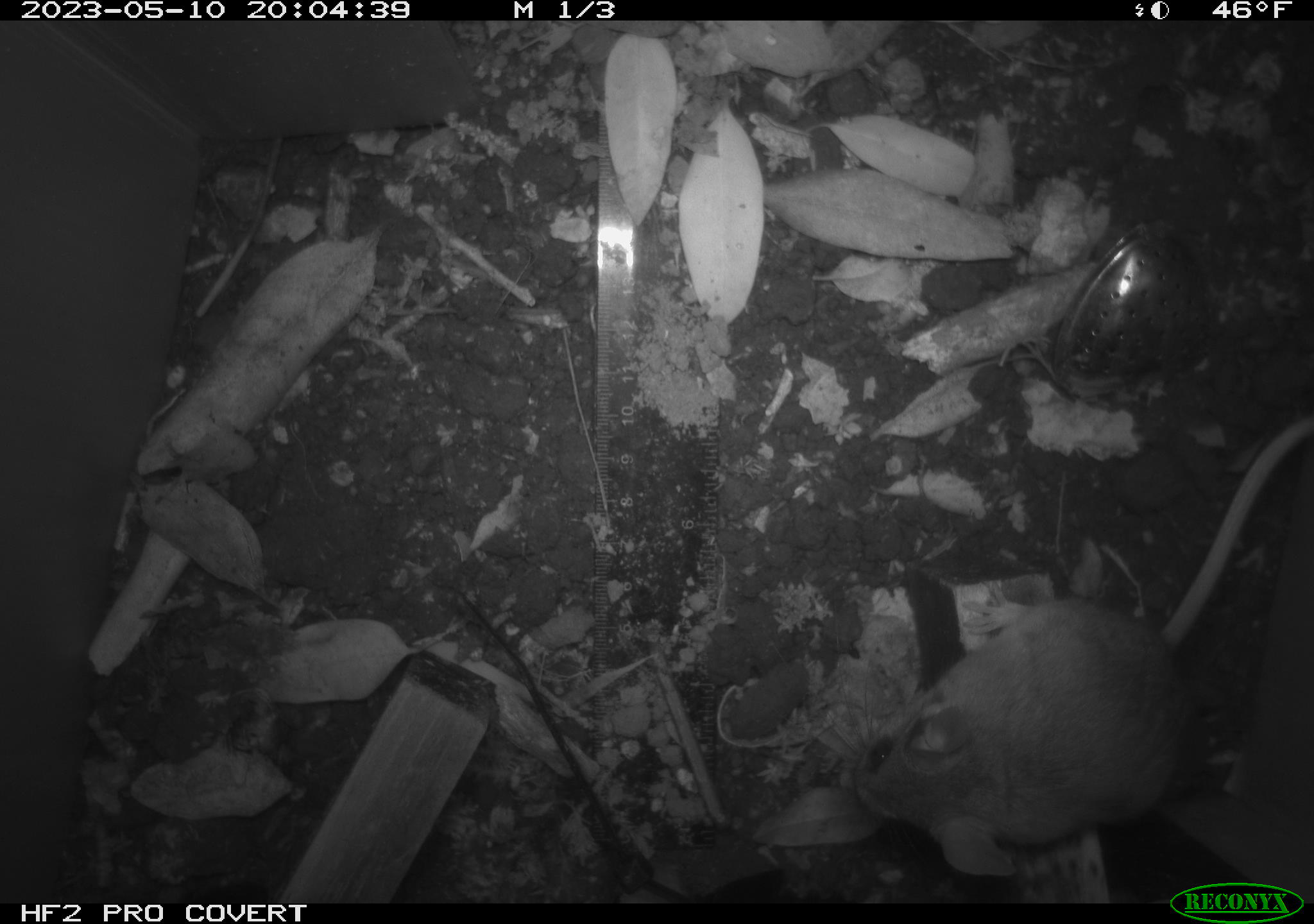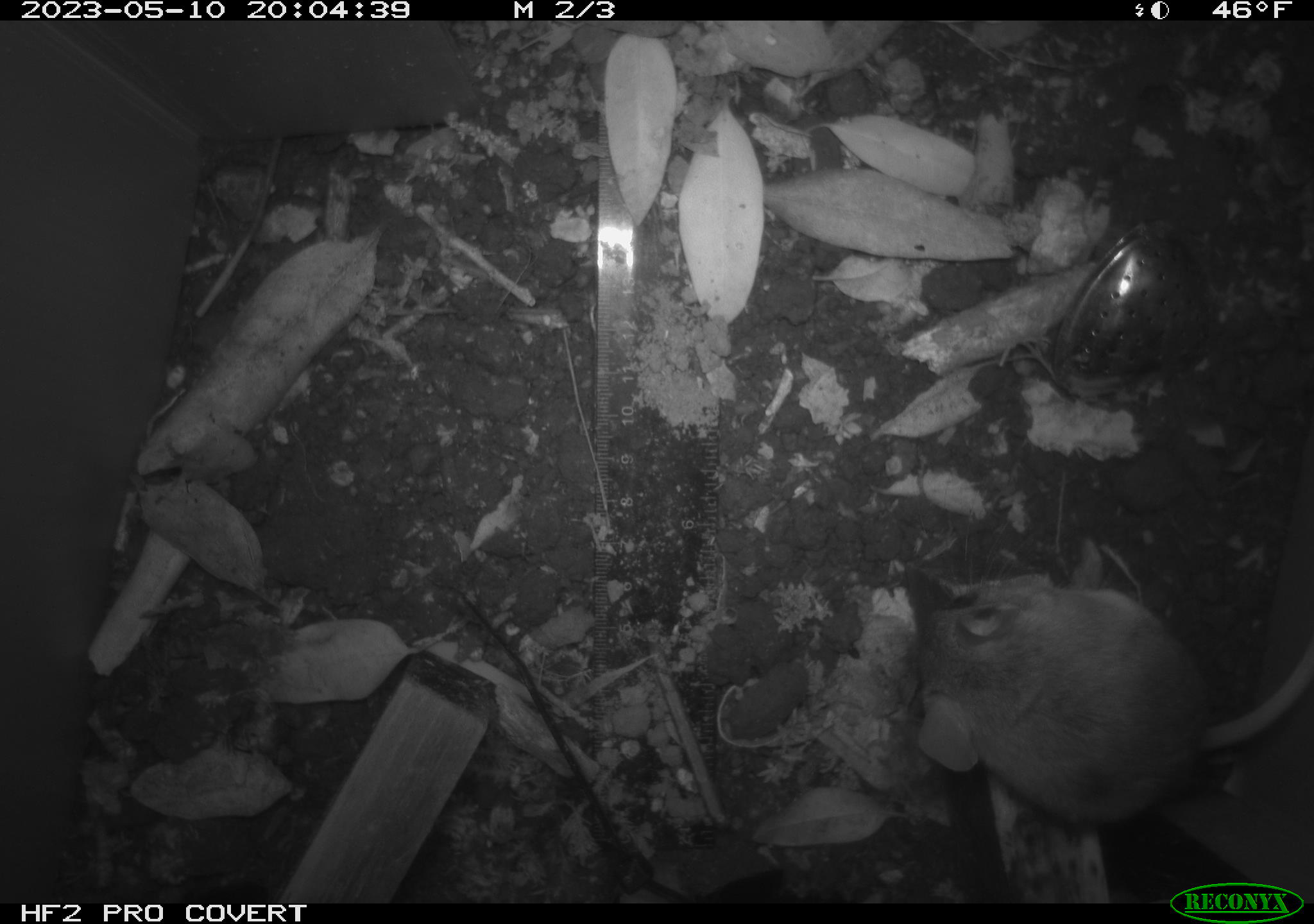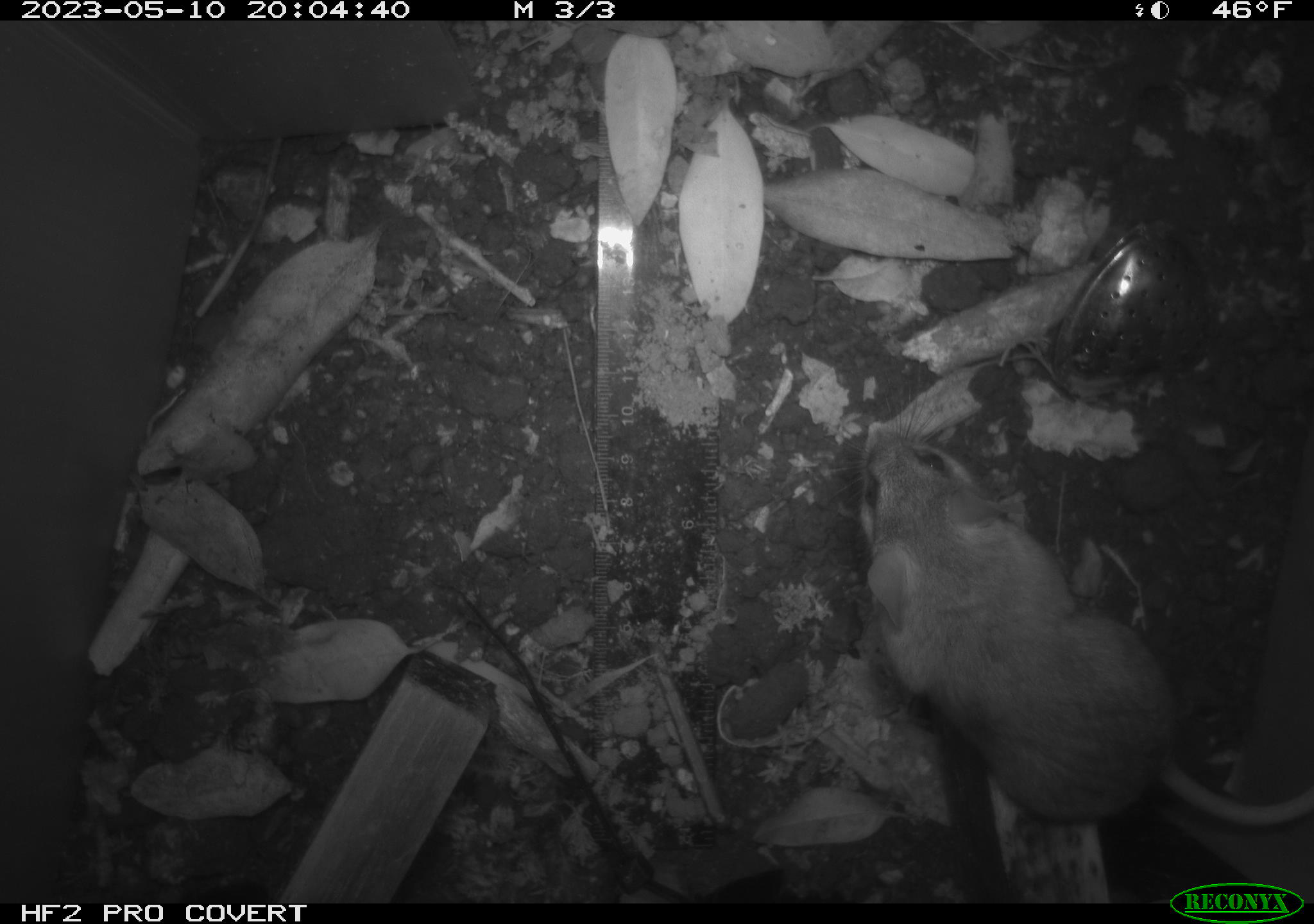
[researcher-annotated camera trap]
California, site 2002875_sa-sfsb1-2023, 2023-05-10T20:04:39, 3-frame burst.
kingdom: Animalia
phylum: Chordata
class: Mammalia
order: Rodentia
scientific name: Rodentia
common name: mouse species